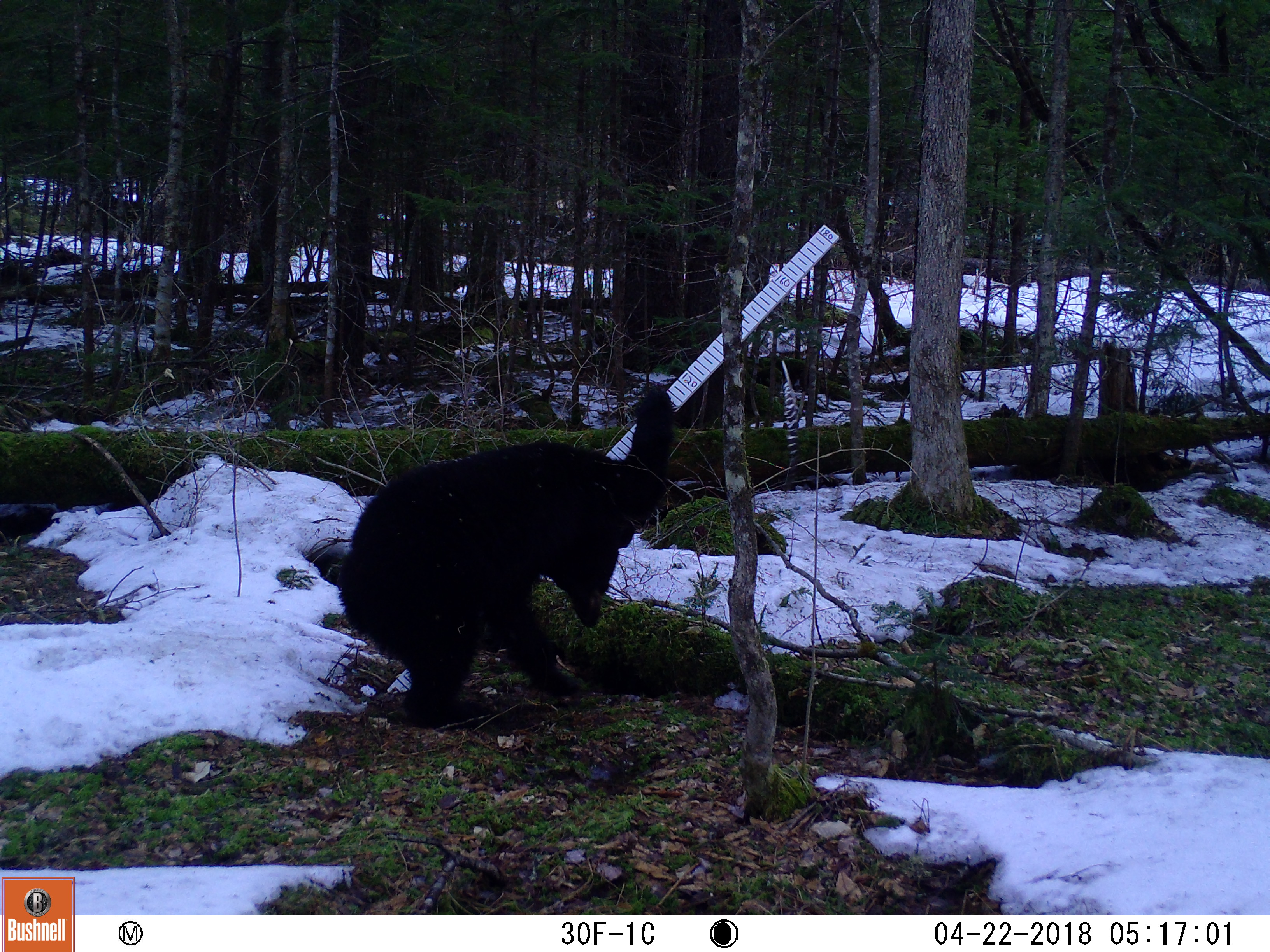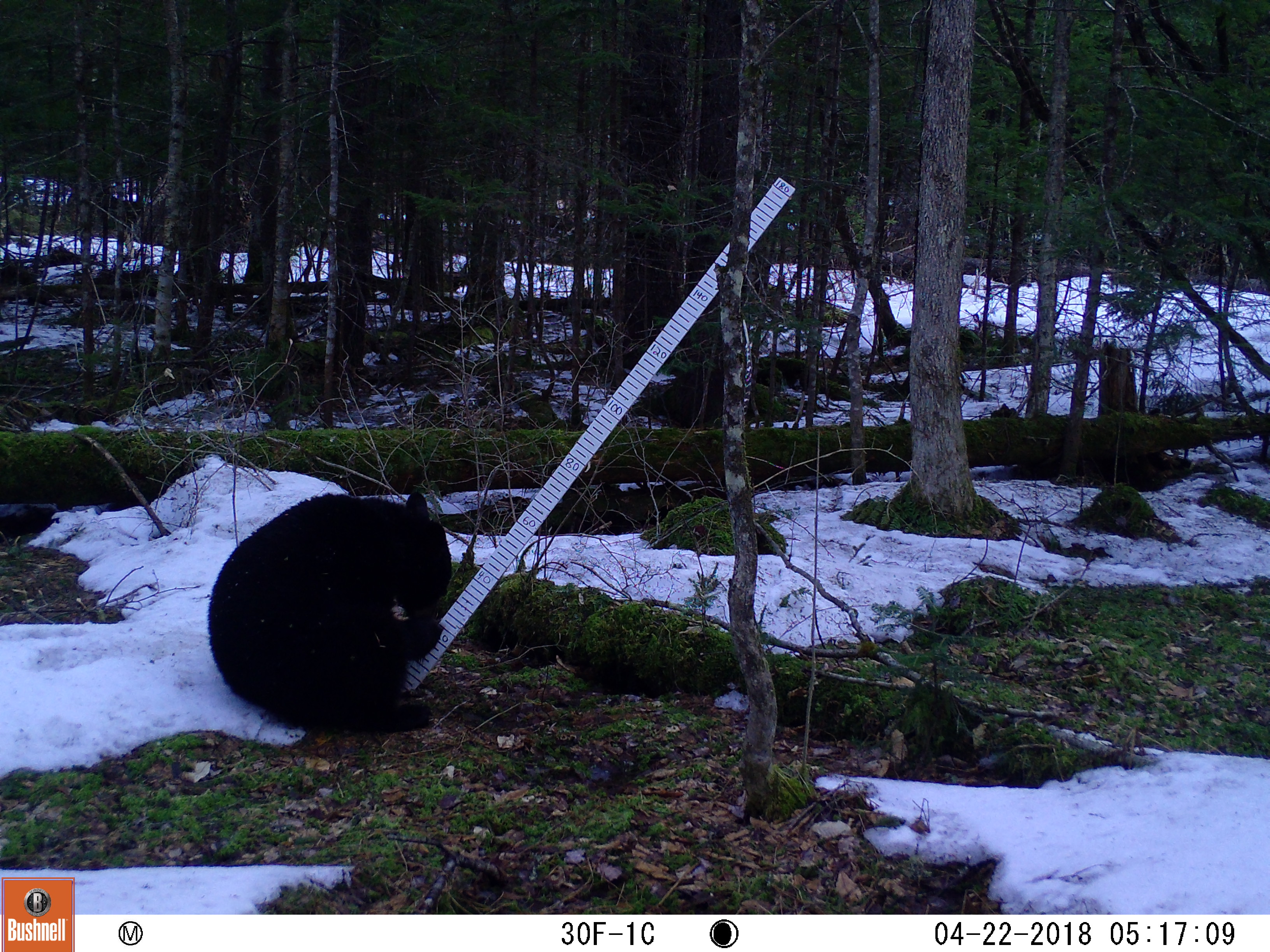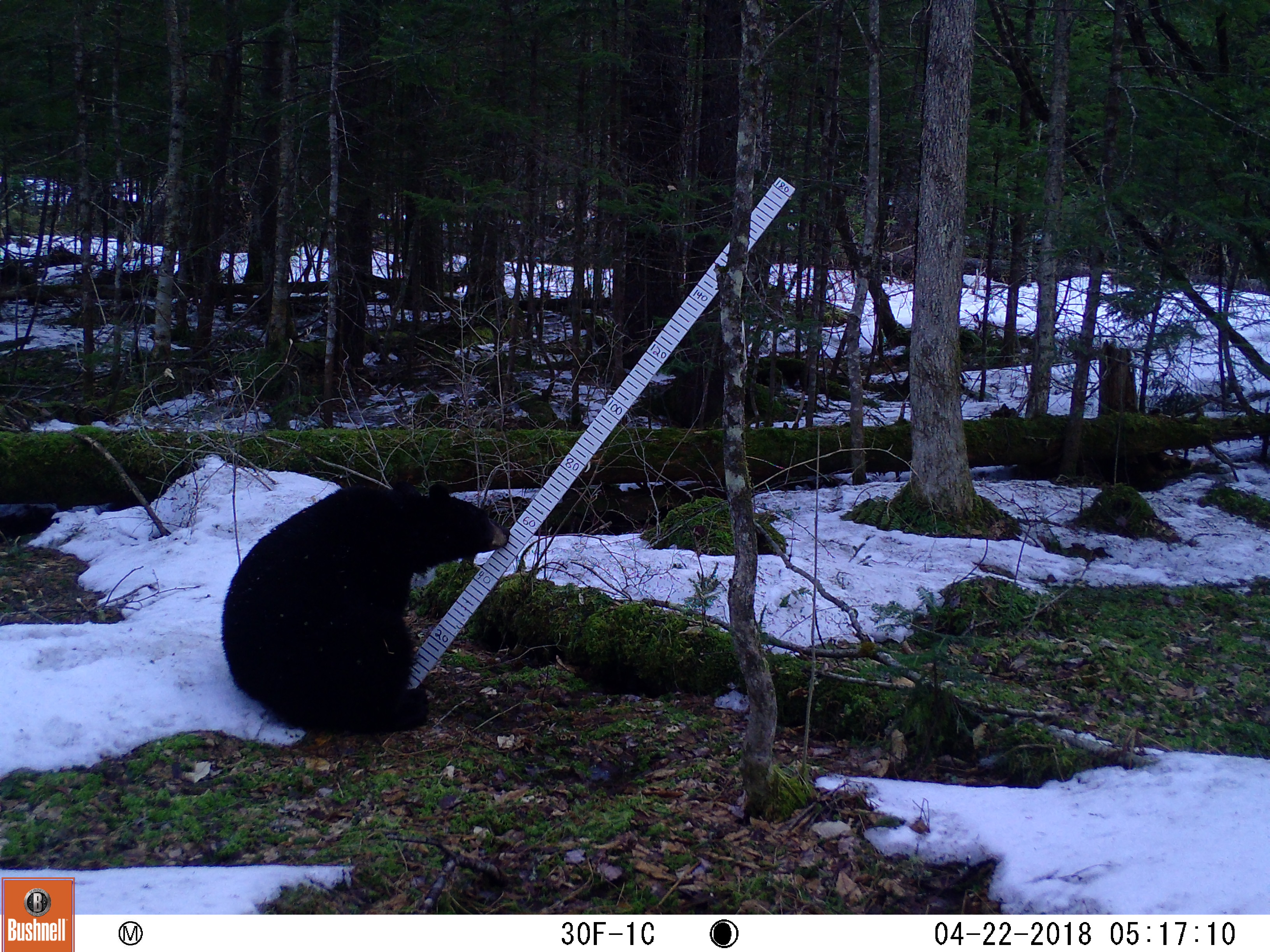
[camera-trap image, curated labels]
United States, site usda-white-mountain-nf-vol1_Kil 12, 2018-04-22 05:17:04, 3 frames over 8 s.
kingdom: Animalia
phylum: Chordata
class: Mammalia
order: Carnivora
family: Ursidae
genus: Ursus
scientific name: Ursus americanus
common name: black bear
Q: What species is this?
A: Black bear (Ursus americanus).